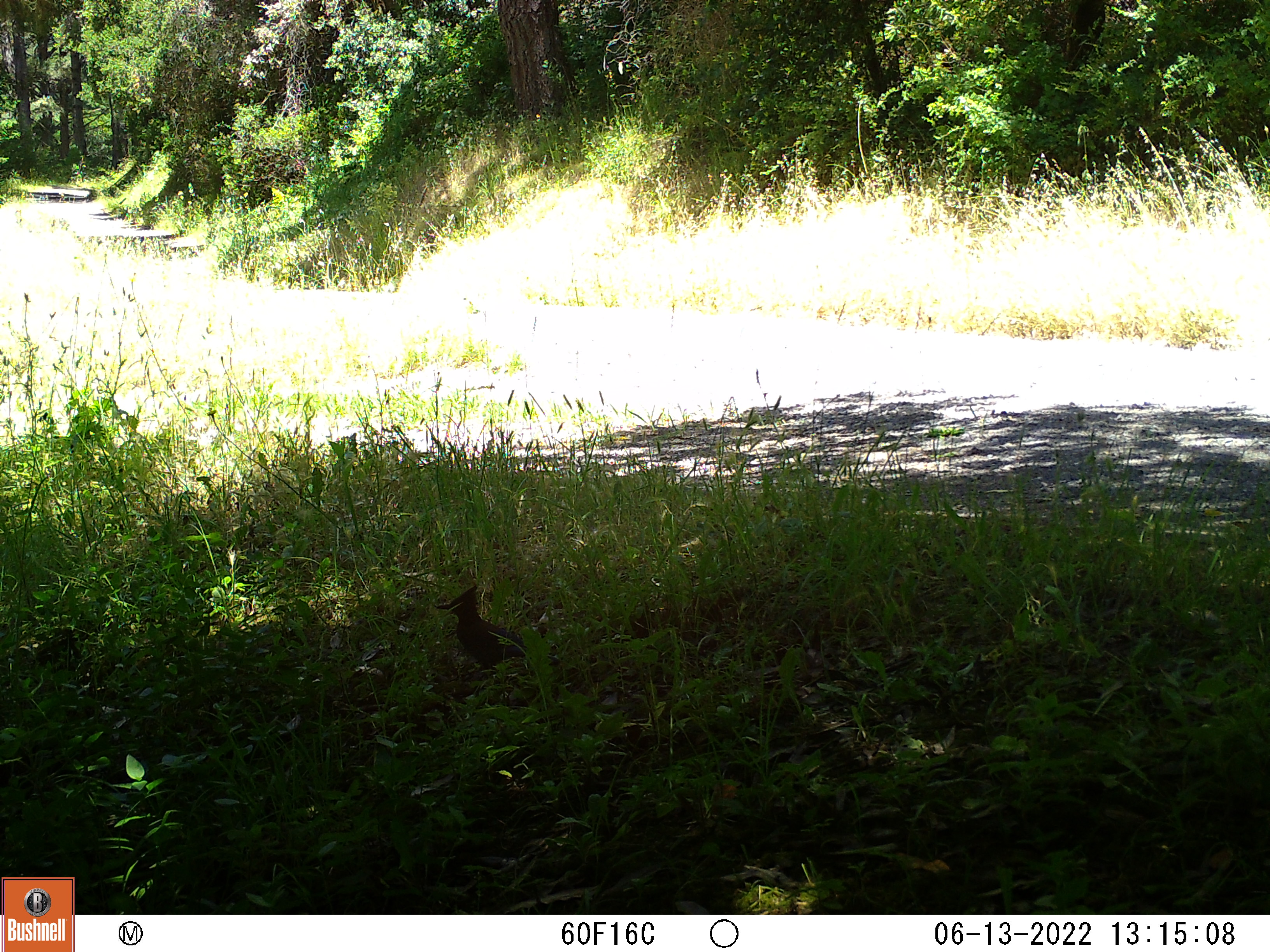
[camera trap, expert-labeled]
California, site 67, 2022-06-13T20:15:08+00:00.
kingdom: Animalia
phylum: Chordata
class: Aves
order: Passeriformes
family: Corvidae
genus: Cyanocitta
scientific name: Cyanocitta stelleri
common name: steller's jay